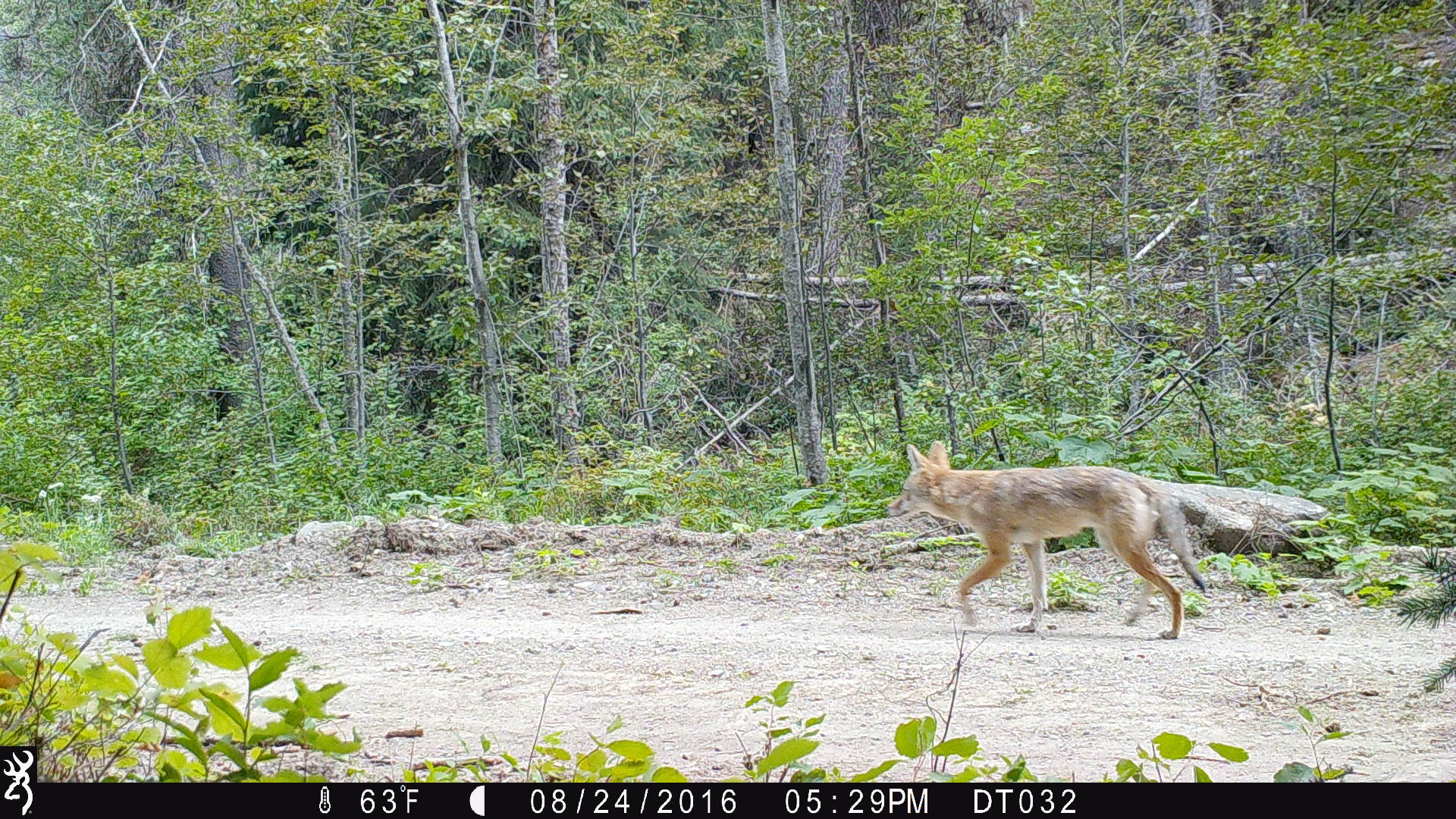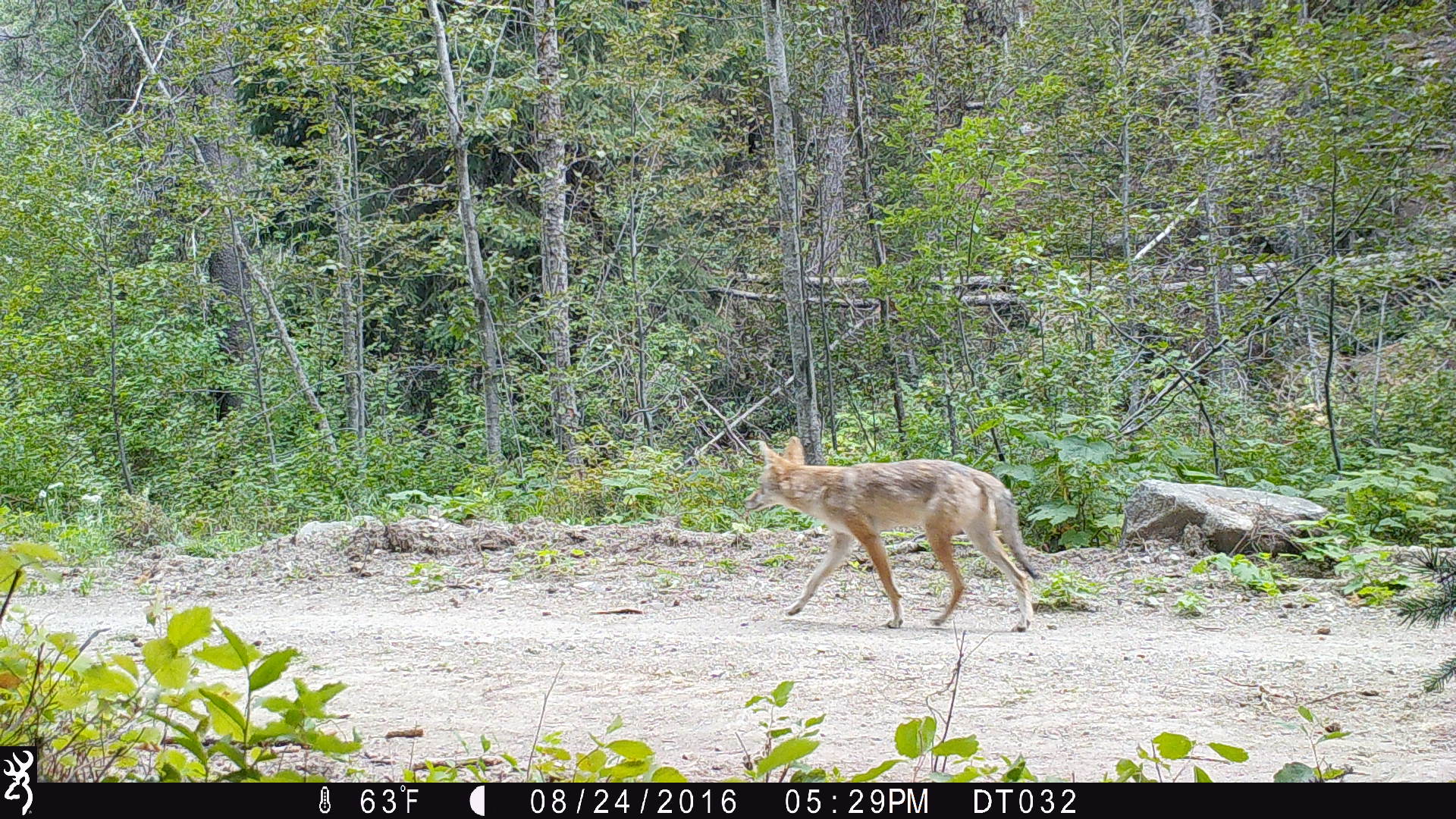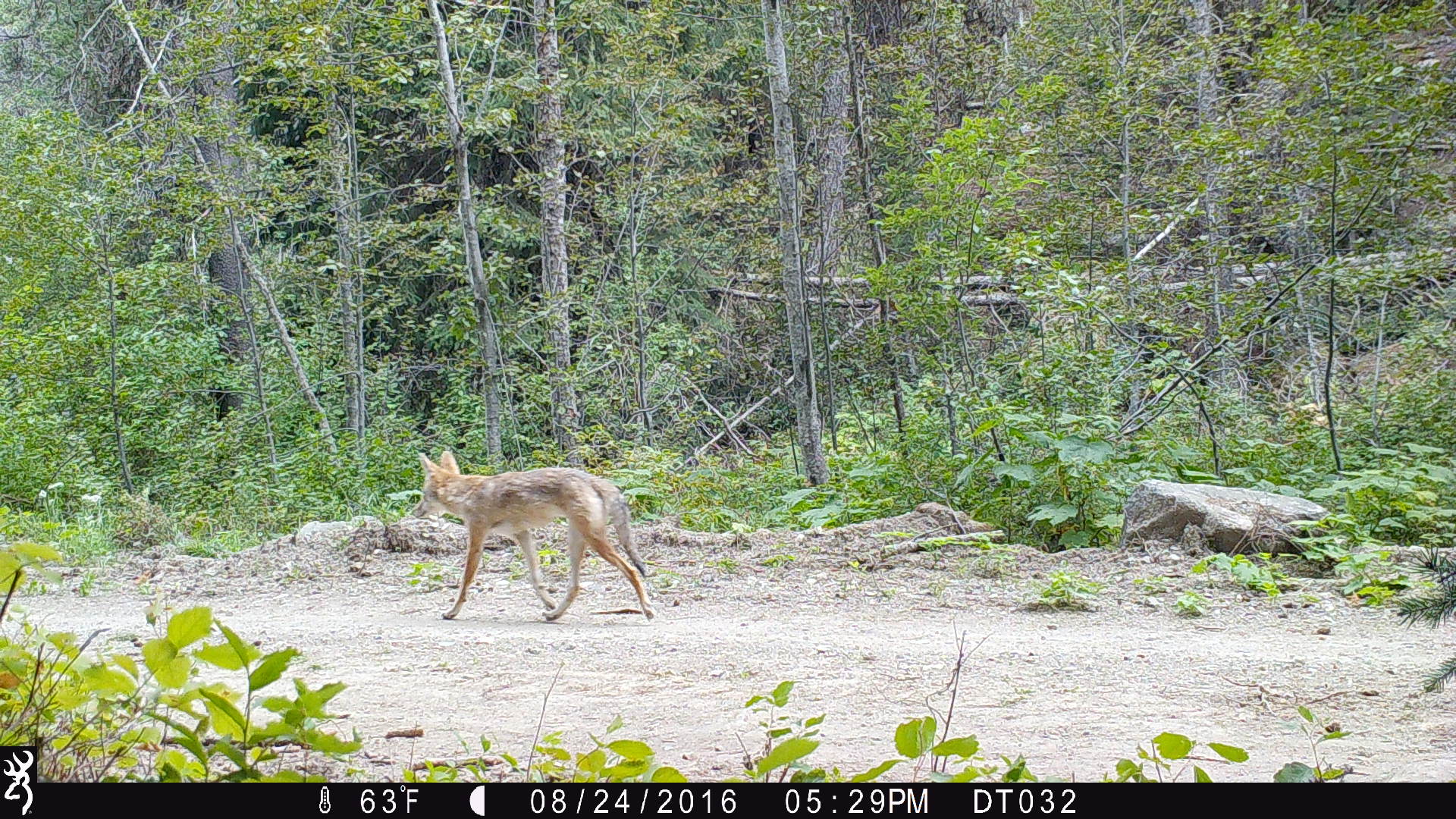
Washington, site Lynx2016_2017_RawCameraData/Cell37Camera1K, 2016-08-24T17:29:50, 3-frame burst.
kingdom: Animalia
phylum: Chordata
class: Mammalia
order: Carnivora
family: Canidae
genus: Canis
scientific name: Canis latrans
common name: coyote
Canis latrans (coyote). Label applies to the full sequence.